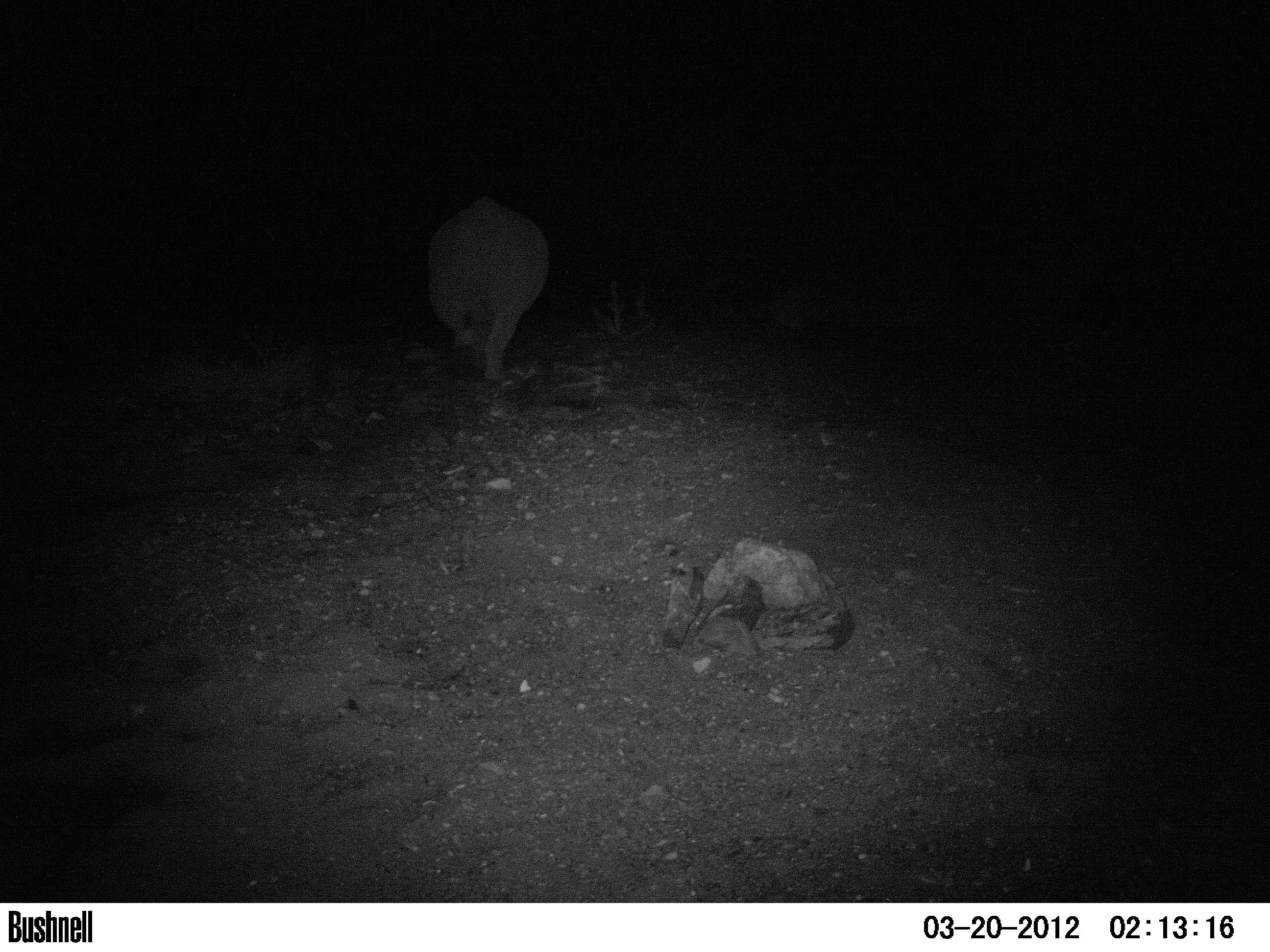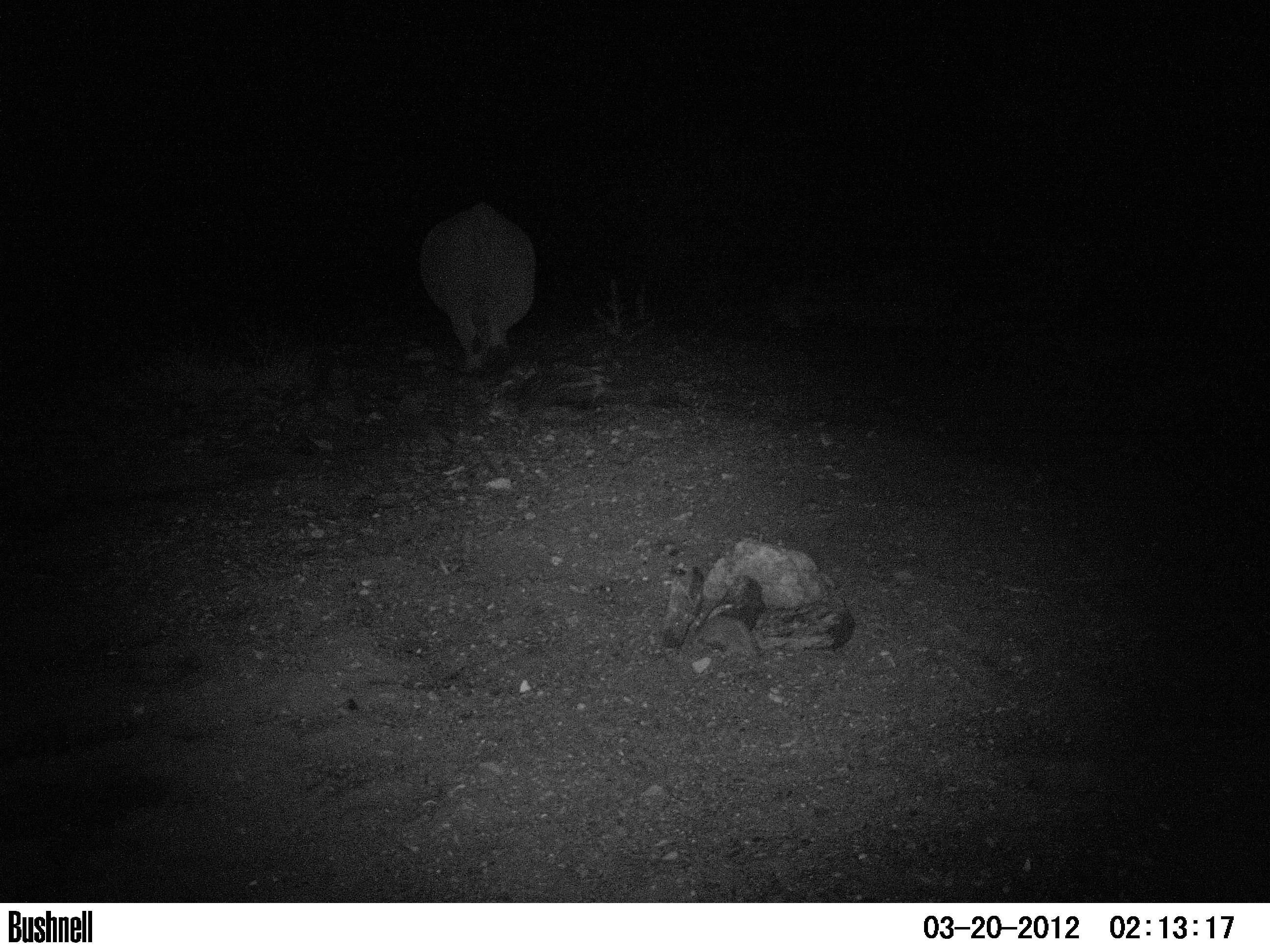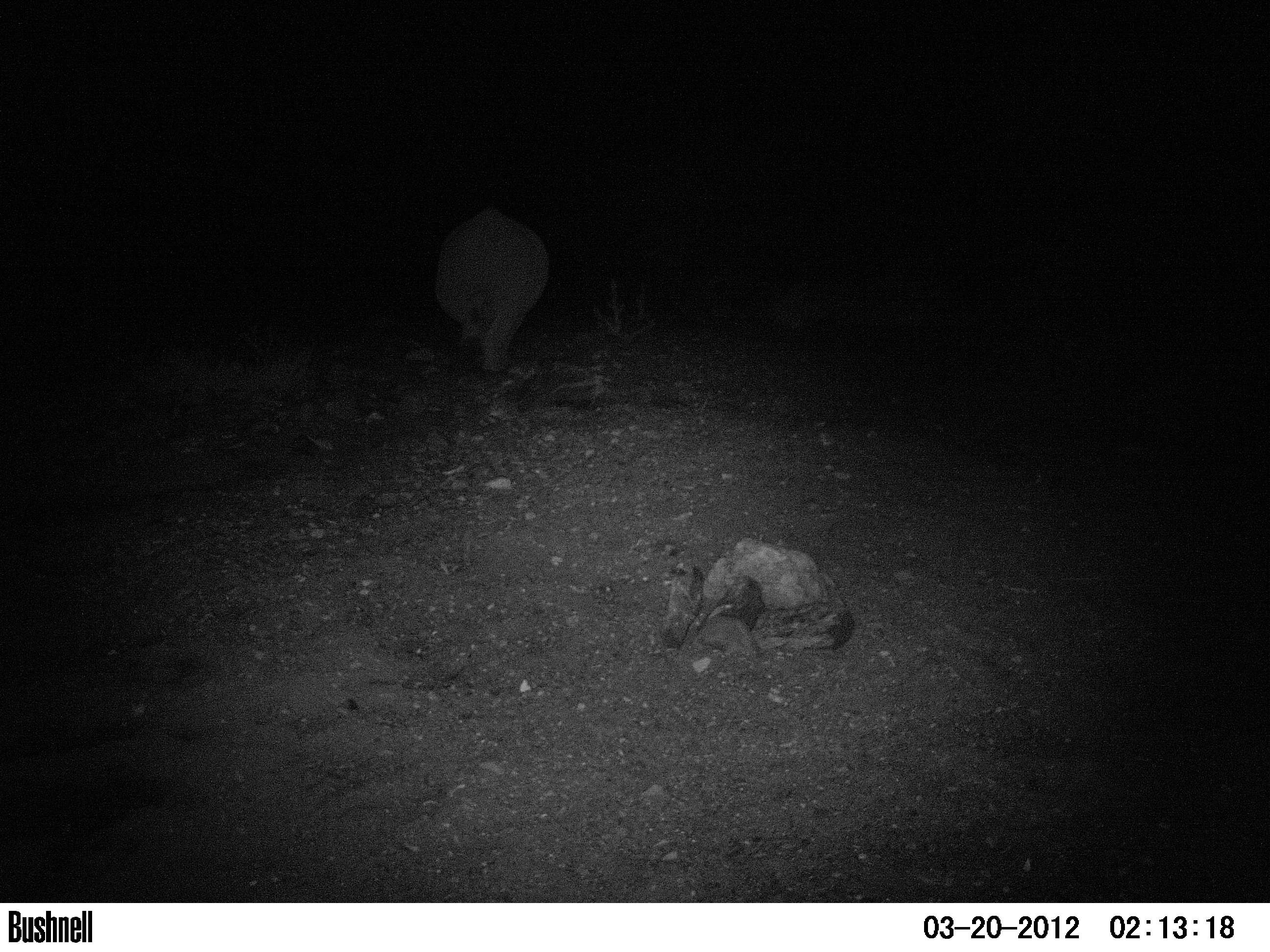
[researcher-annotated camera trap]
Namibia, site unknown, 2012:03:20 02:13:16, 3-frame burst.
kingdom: Animalia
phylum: Chordata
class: Mammalia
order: Perissodactyla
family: Rhinocerotidae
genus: Diceros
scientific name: Diceros bicornis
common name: black rhinoceros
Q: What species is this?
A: Diceros bicornis (black rhinoceros).